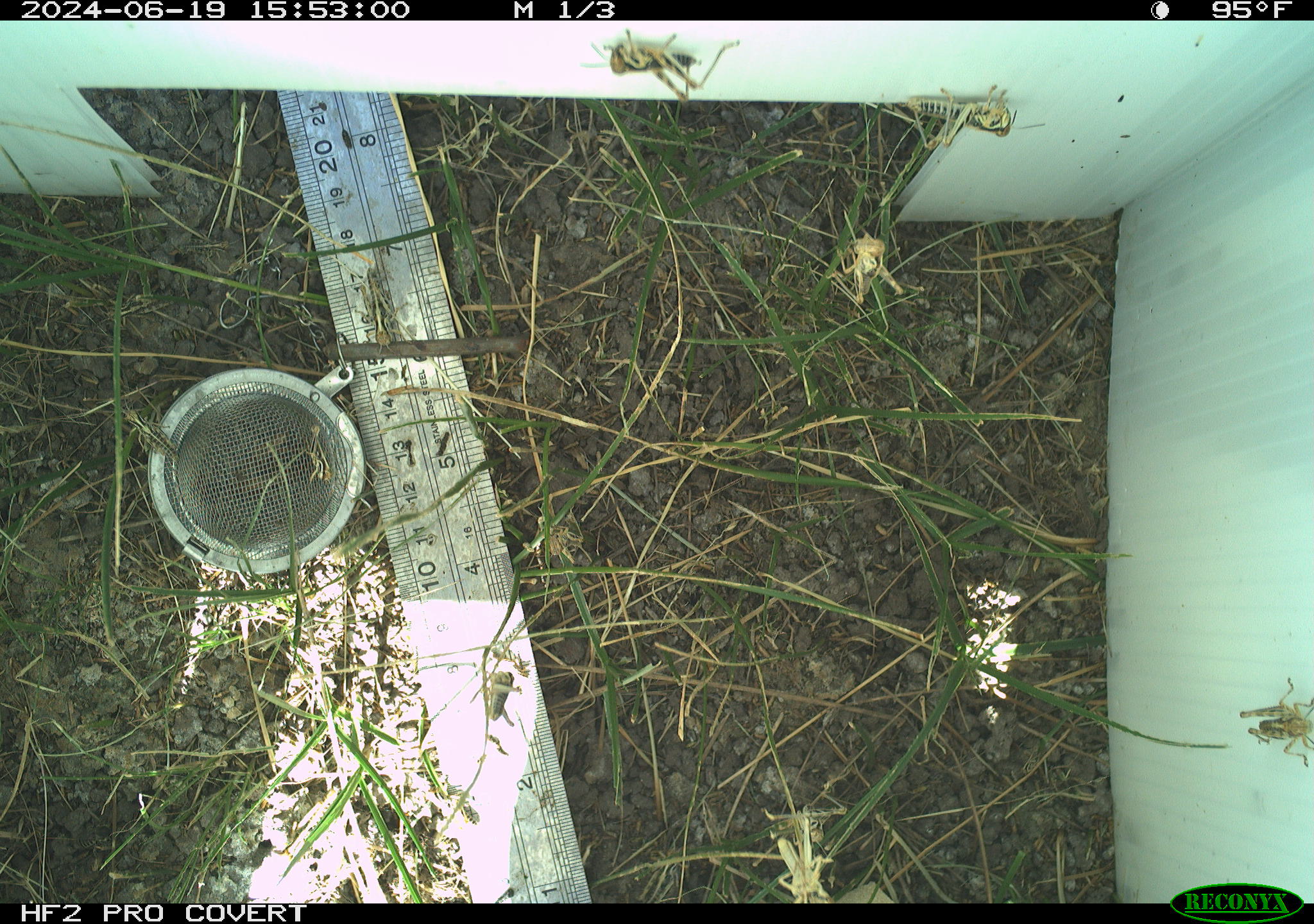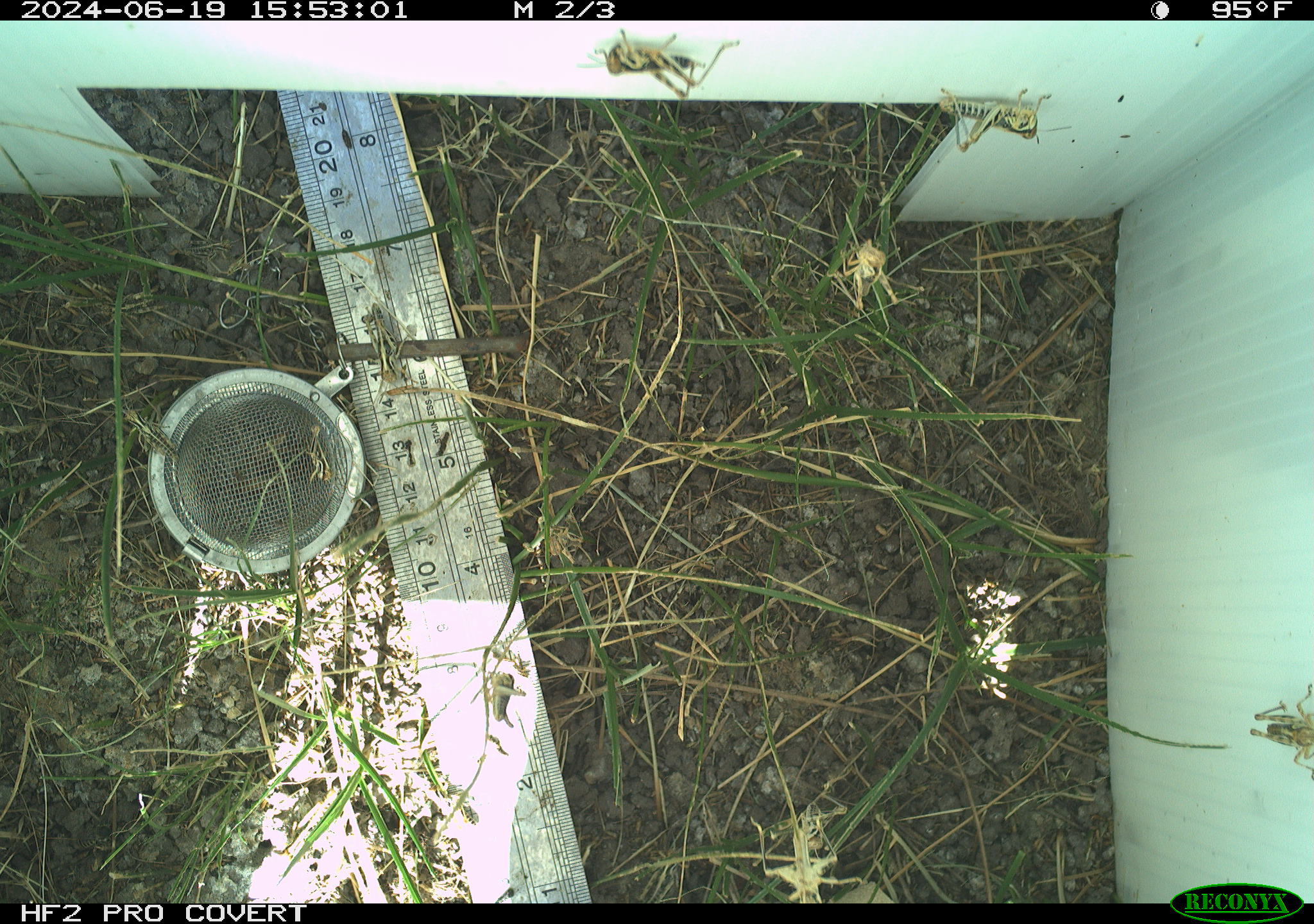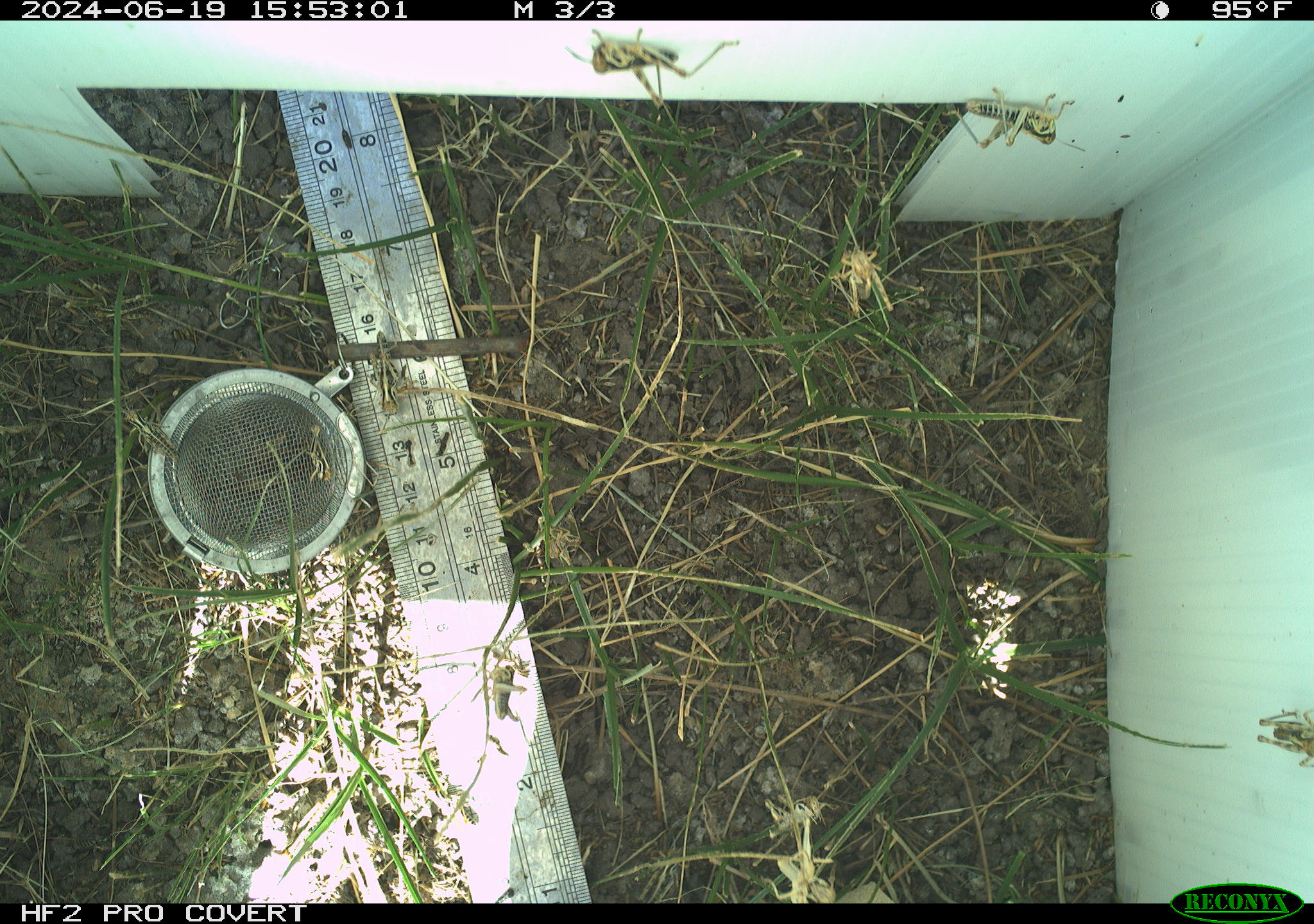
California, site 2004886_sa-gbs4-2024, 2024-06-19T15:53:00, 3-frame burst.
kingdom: Animalia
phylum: Arthropoda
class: Insecta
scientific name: Insecta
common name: insect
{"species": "insect (Insecta)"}